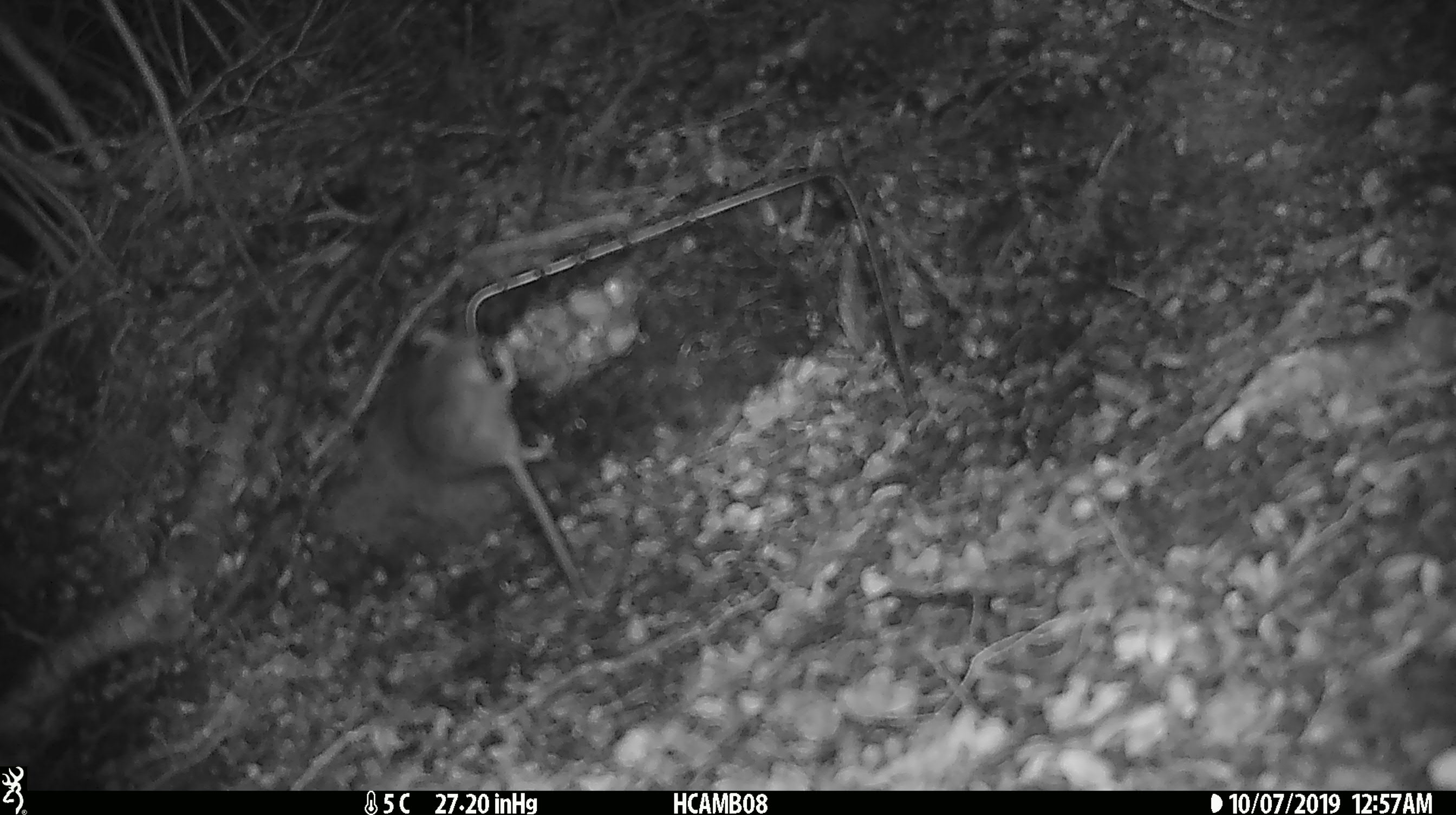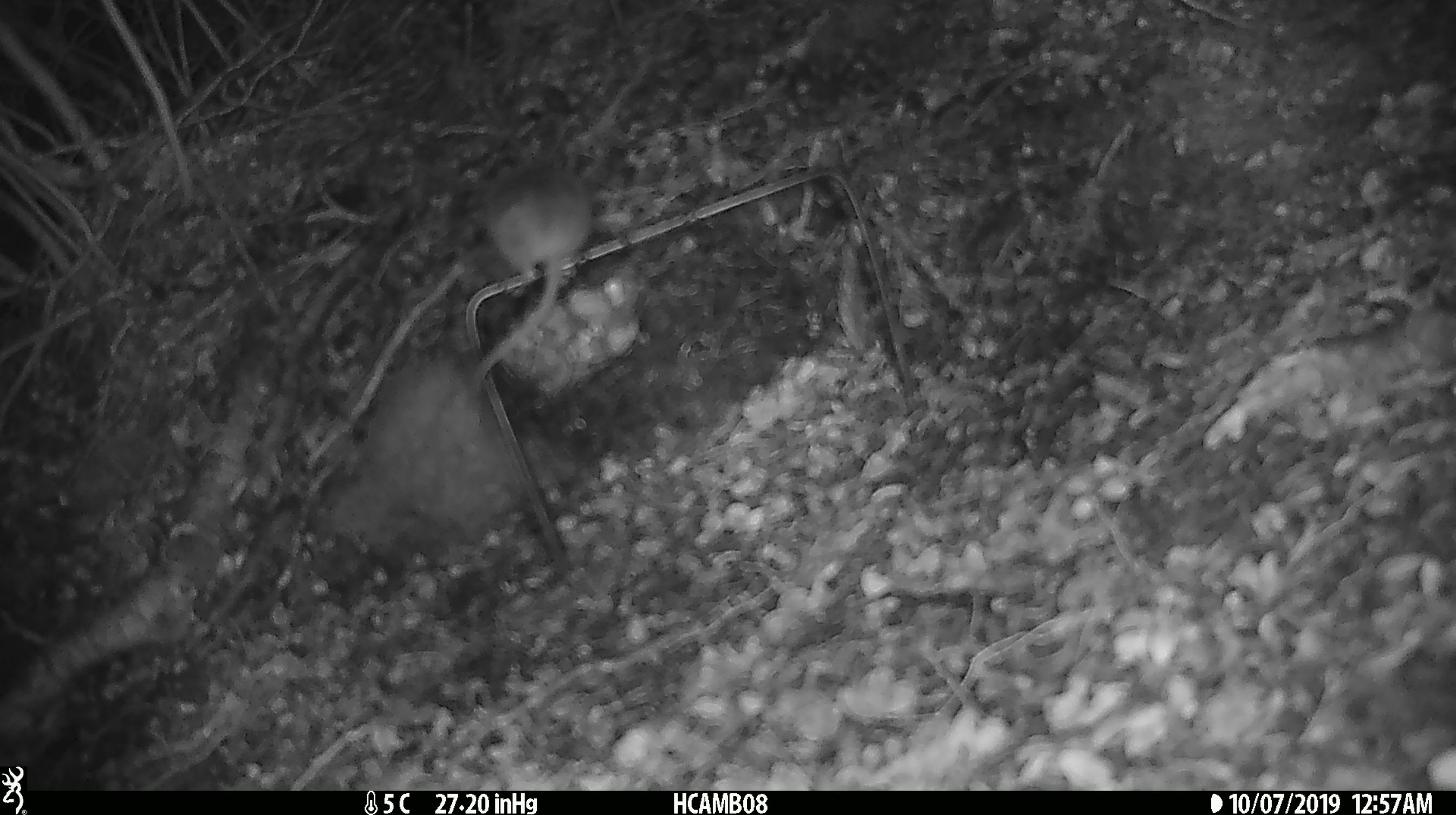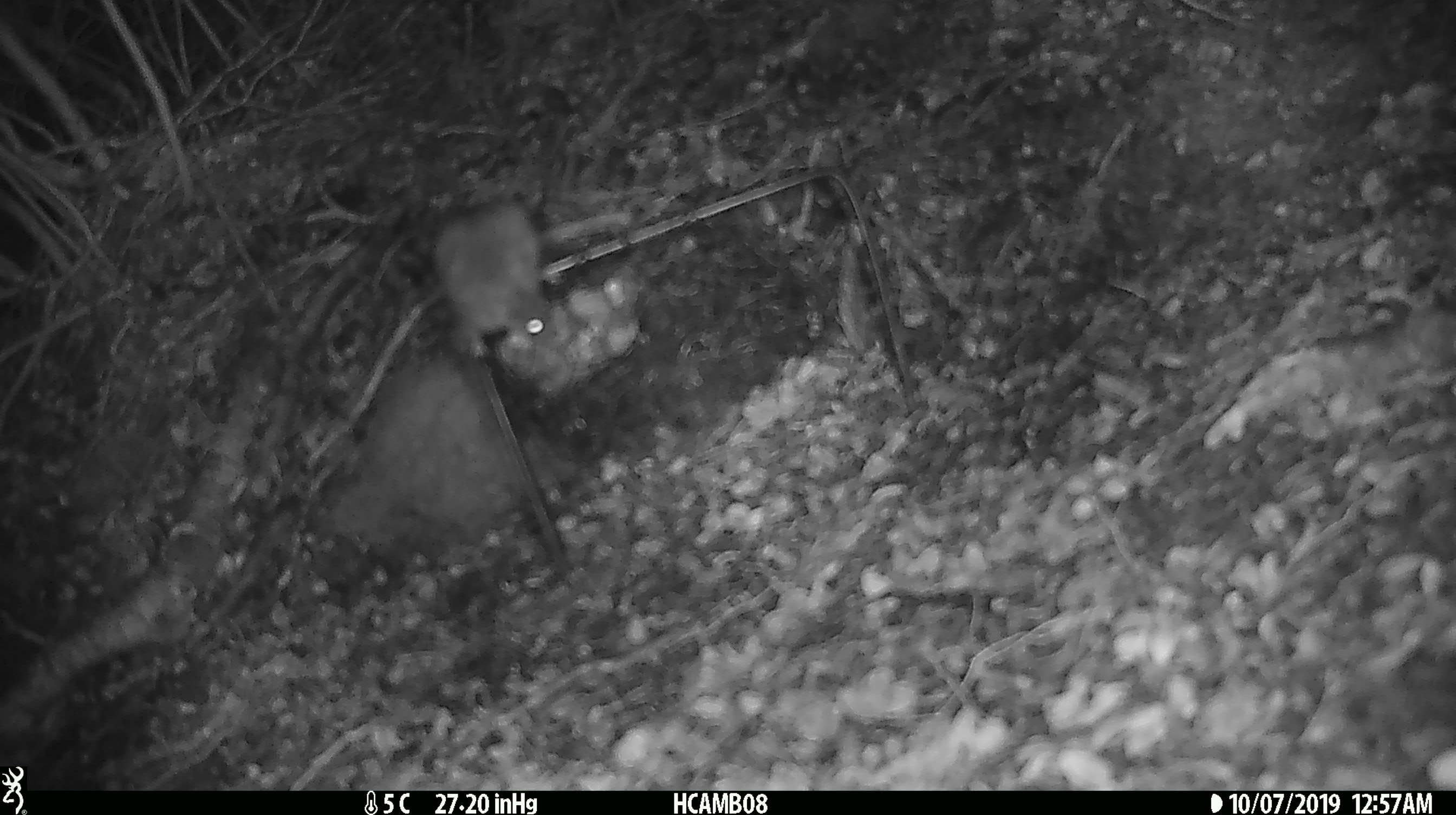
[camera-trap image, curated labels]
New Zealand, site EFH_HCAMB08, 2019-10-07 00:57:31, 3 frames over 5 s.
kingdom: Animalia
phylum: Chordata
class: Mammalia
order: Rodentia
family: Muridae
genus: Mus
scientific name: Mus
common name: mouse